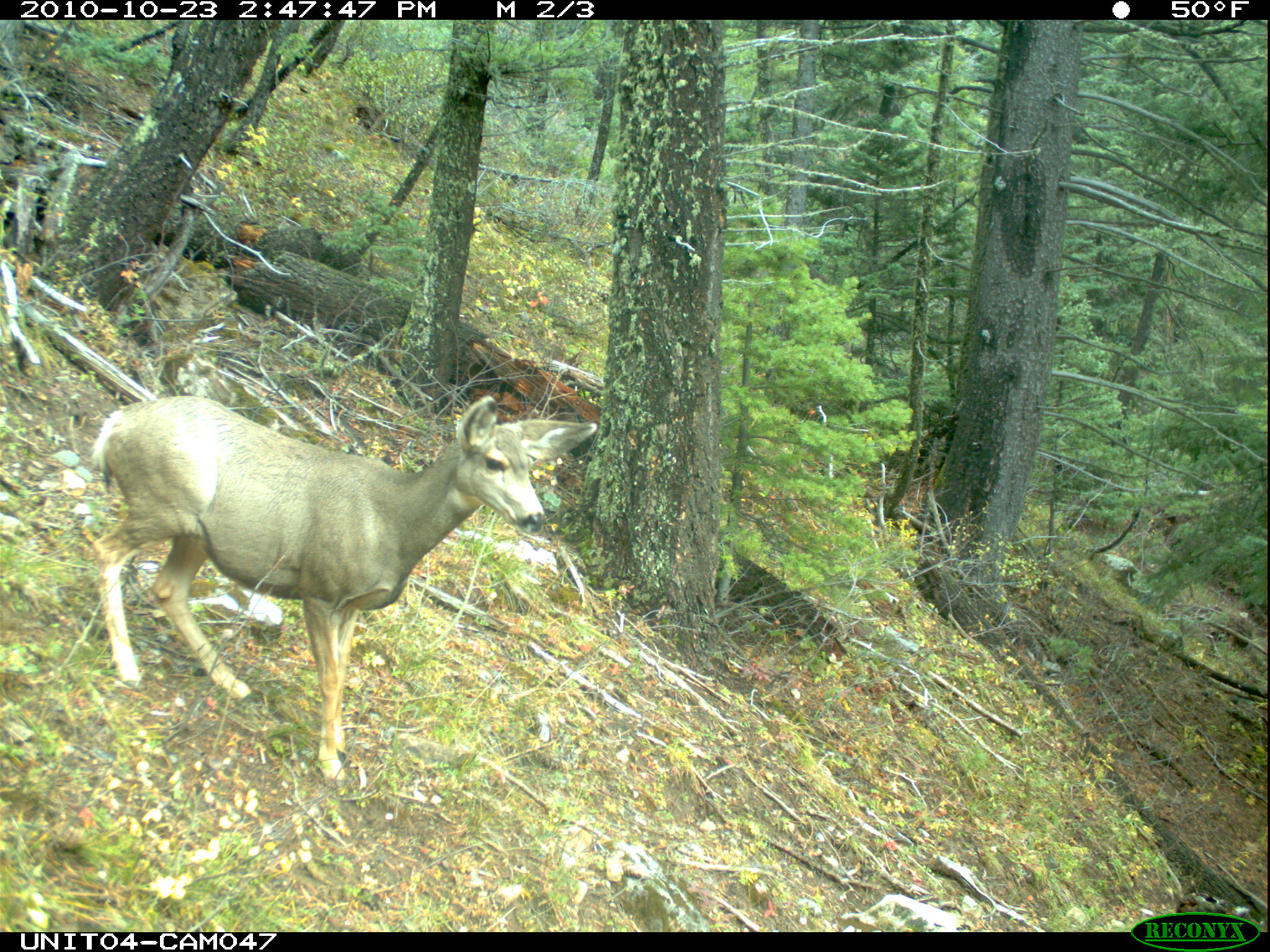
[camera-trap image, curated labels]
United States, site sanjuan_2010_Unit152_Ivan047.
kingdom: Animalia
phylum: Chordata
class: Mammalia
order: Artiodactyla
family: Cervidae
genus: Odocoileus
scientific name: Odocoileus hemionus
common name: mule deer